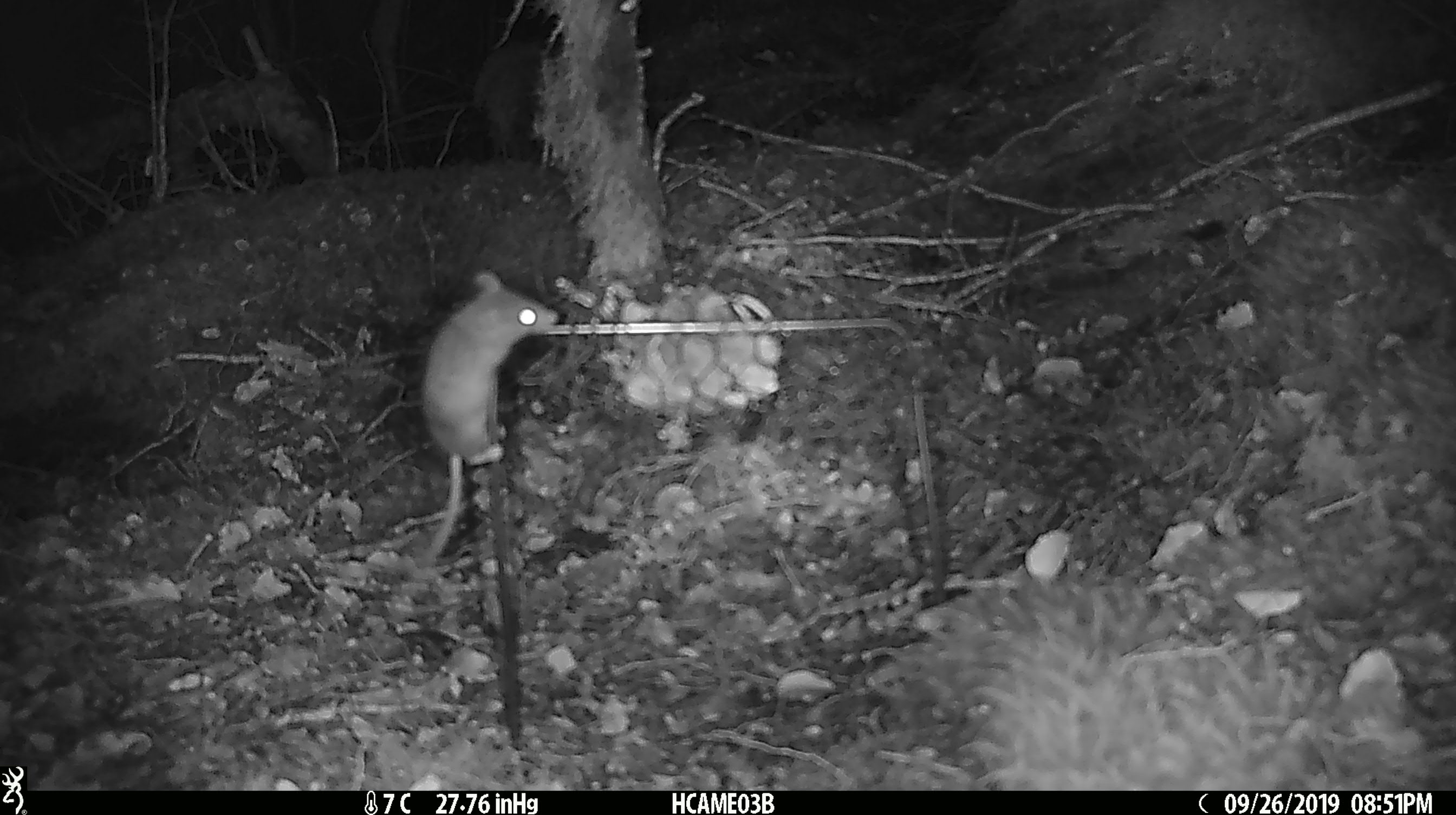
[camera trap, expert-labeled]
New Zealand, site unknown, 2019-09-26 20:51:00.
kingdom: Animalia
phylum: Chordata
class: Mammalia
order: Rodentia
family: Muridae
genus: Mus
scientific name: Mus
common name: mouse